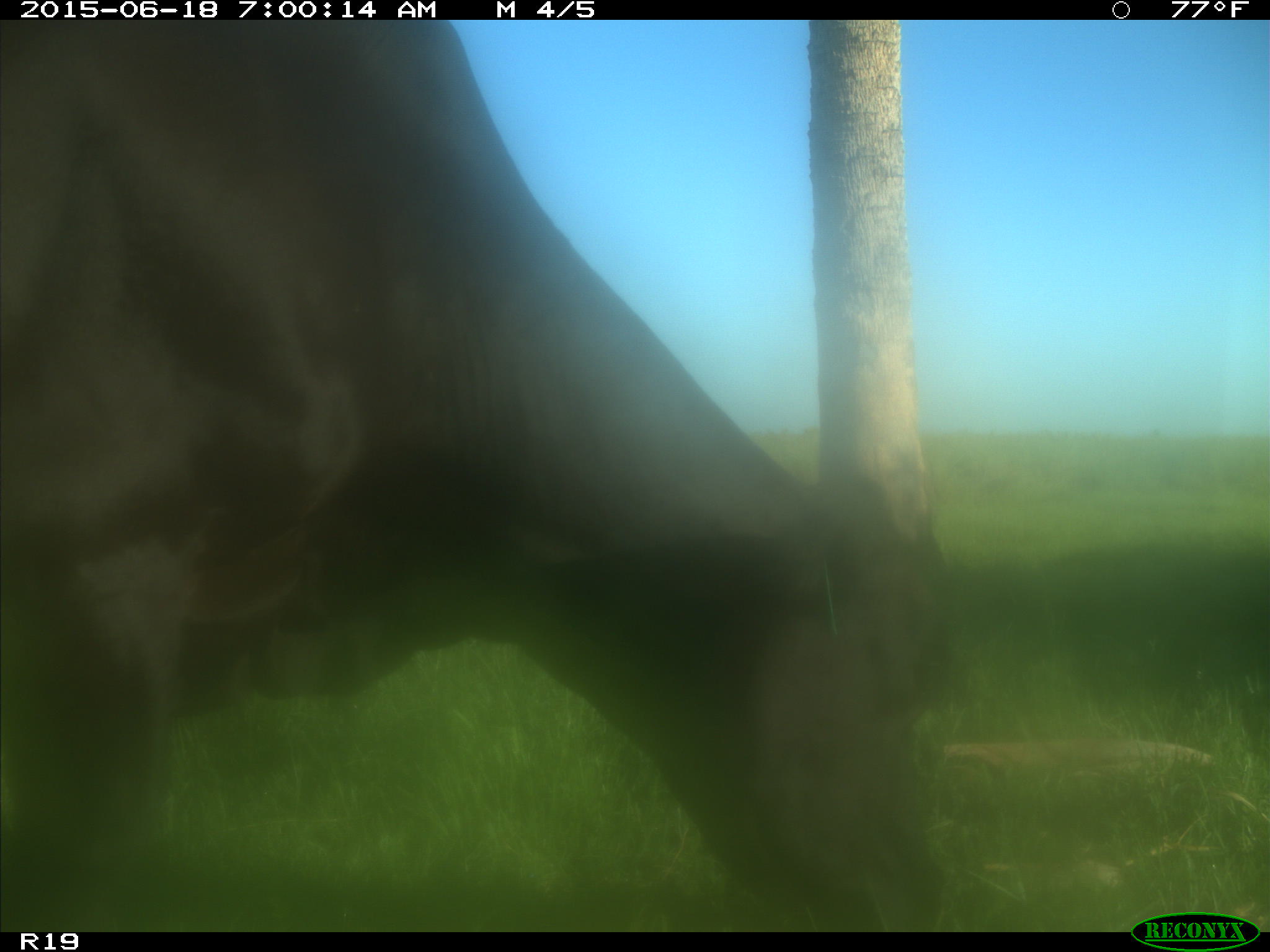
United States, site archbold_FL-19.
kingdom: Animalia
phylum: Chordata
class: Mammalia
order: Artiodactyla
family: Bovidae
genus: Bos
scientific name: Bos taurus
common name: domestic cow